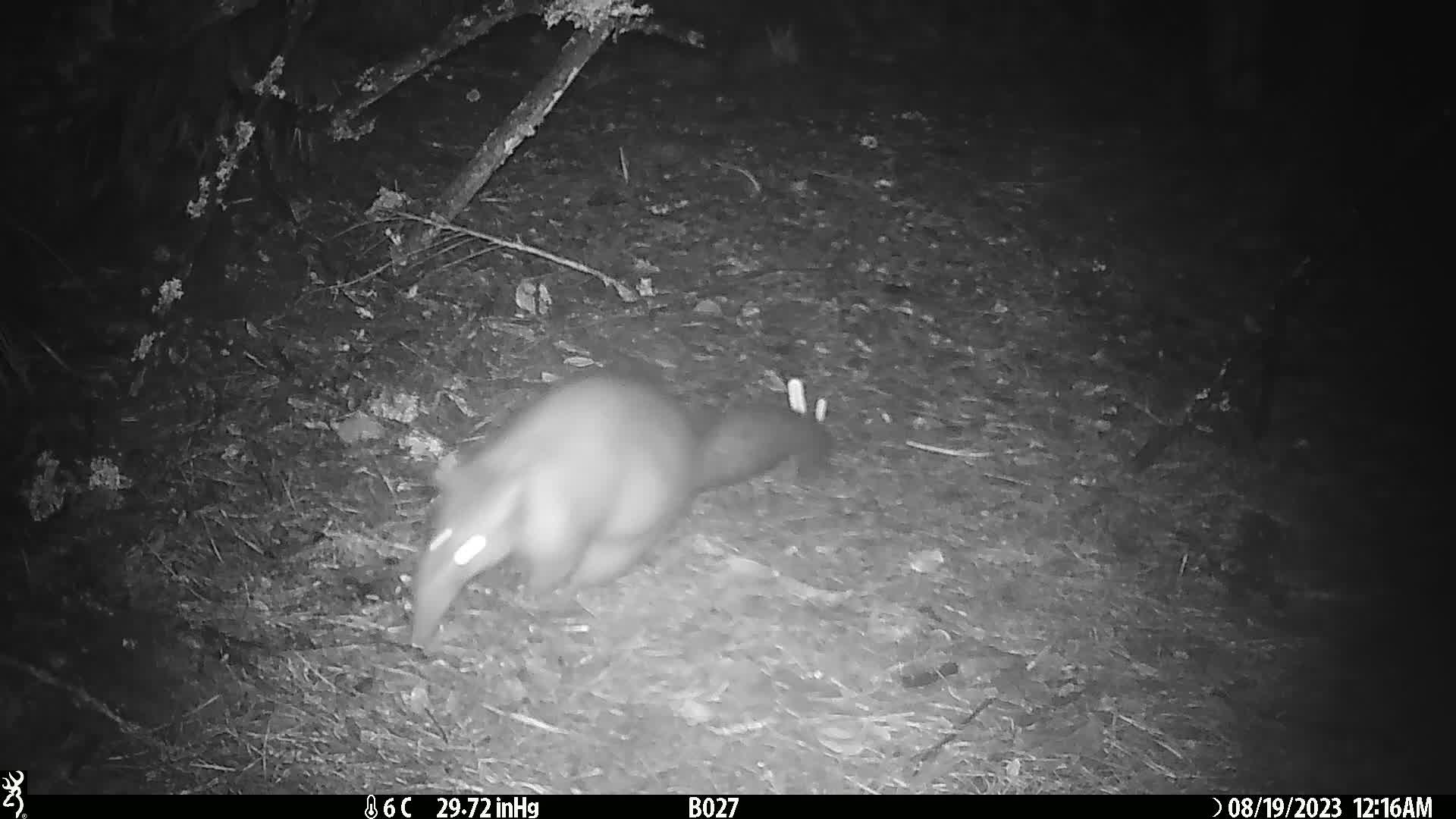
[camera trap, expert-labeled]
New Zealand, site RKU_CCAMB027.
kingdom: Animalia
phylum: Chordata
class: Mammalia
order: Diprotodontia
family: Phalangeridae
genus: Trichosurus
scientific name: Trichosurus vulpecula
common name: common brushtail possum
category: possum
Possum (common brushtail possum) (Trichosurus vulpecula).